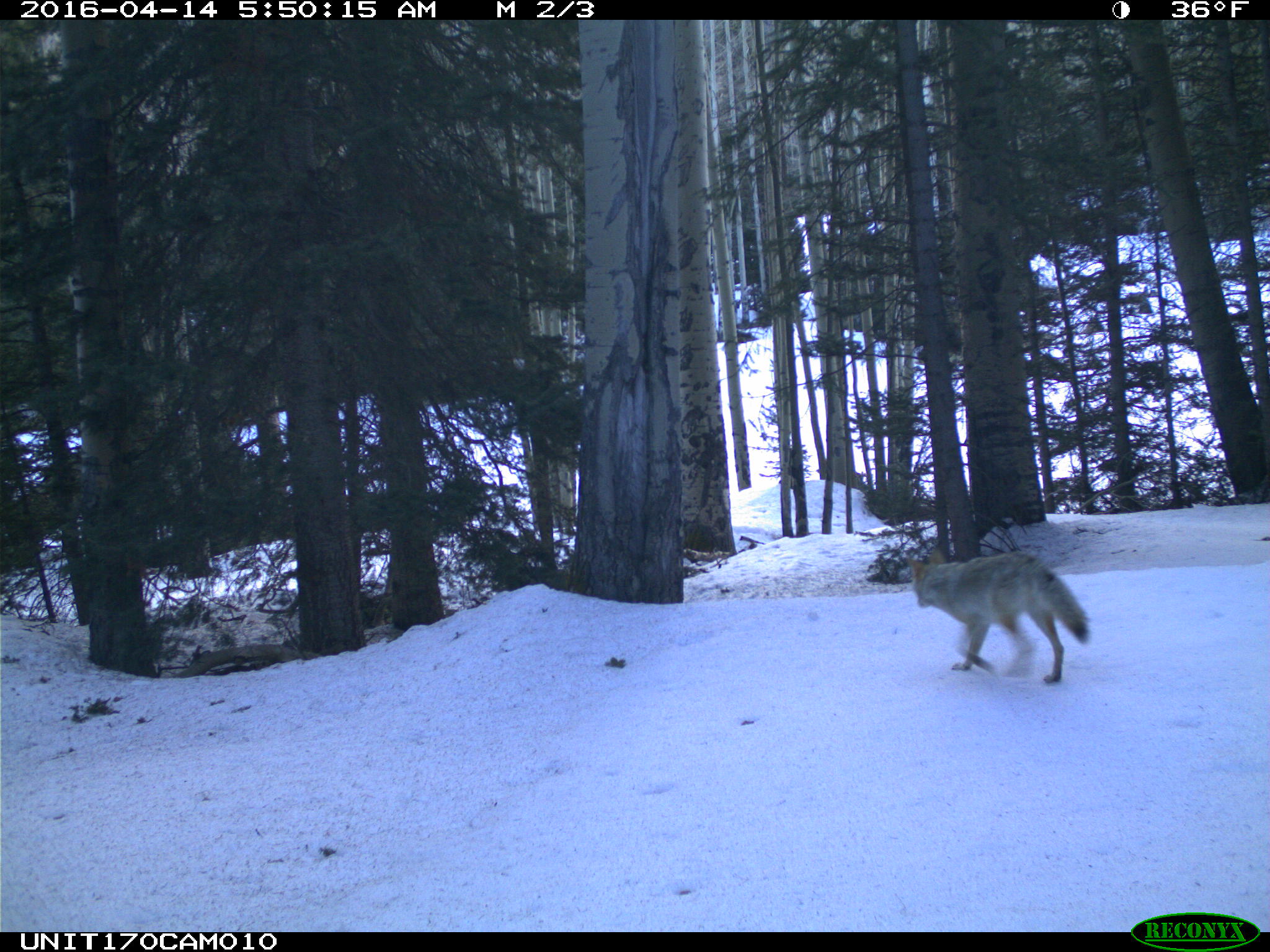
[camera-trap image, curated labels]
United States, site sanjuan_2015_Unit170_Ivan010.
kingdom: Animalia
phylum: Chordata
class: Mammalia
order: Carnivora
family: Canidae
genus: Canis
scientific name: Canis latrans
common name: coyote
Canis latrans (coyote).